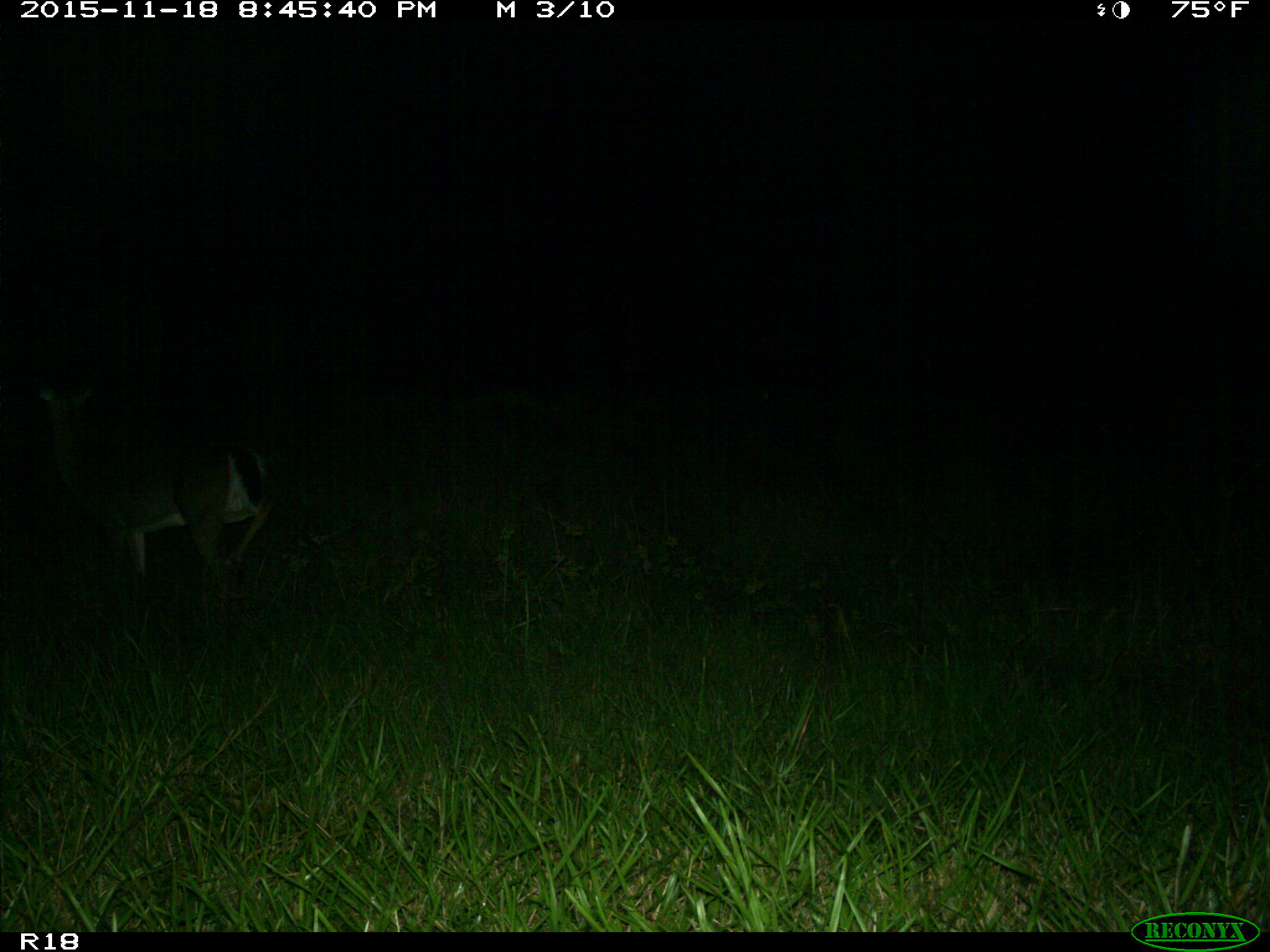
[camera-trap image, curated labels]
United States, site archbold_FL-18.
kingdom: Animalia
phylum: Chordata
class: Mammalia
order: Artiodactyla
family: Cervidae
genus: Odocoileus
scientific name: Odocoileus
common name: deer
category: unidentified deer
Unidentified deer (deer) (Odocoileus).